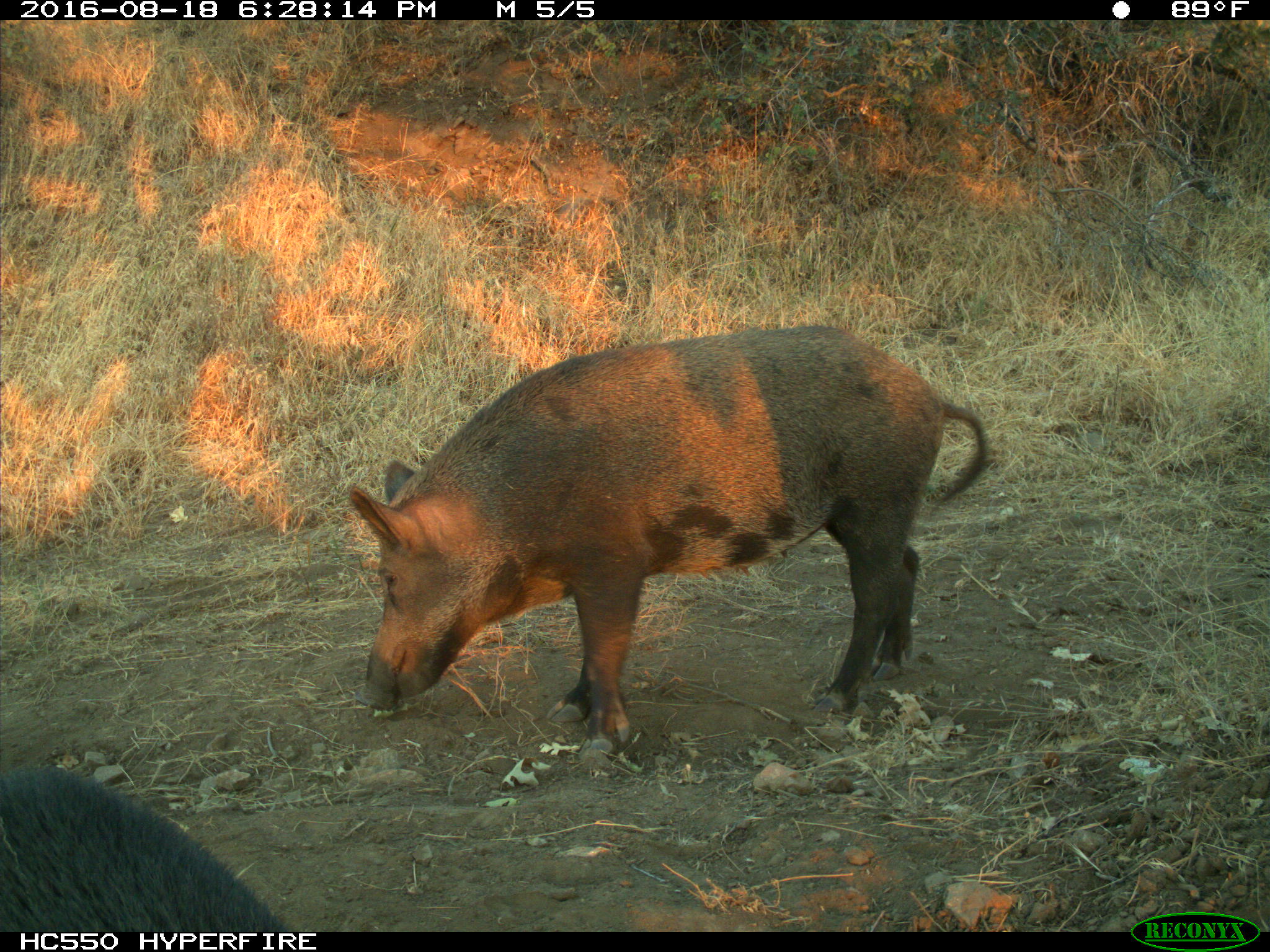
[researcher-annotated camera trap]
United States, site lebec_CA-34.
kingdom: Animalia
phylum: Chordata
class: Mammalia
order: Artiodactyla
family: Suidae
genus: Sus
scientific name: Sus scrofa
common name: wild boar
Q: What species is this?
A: Sus scrofa (wild boar).